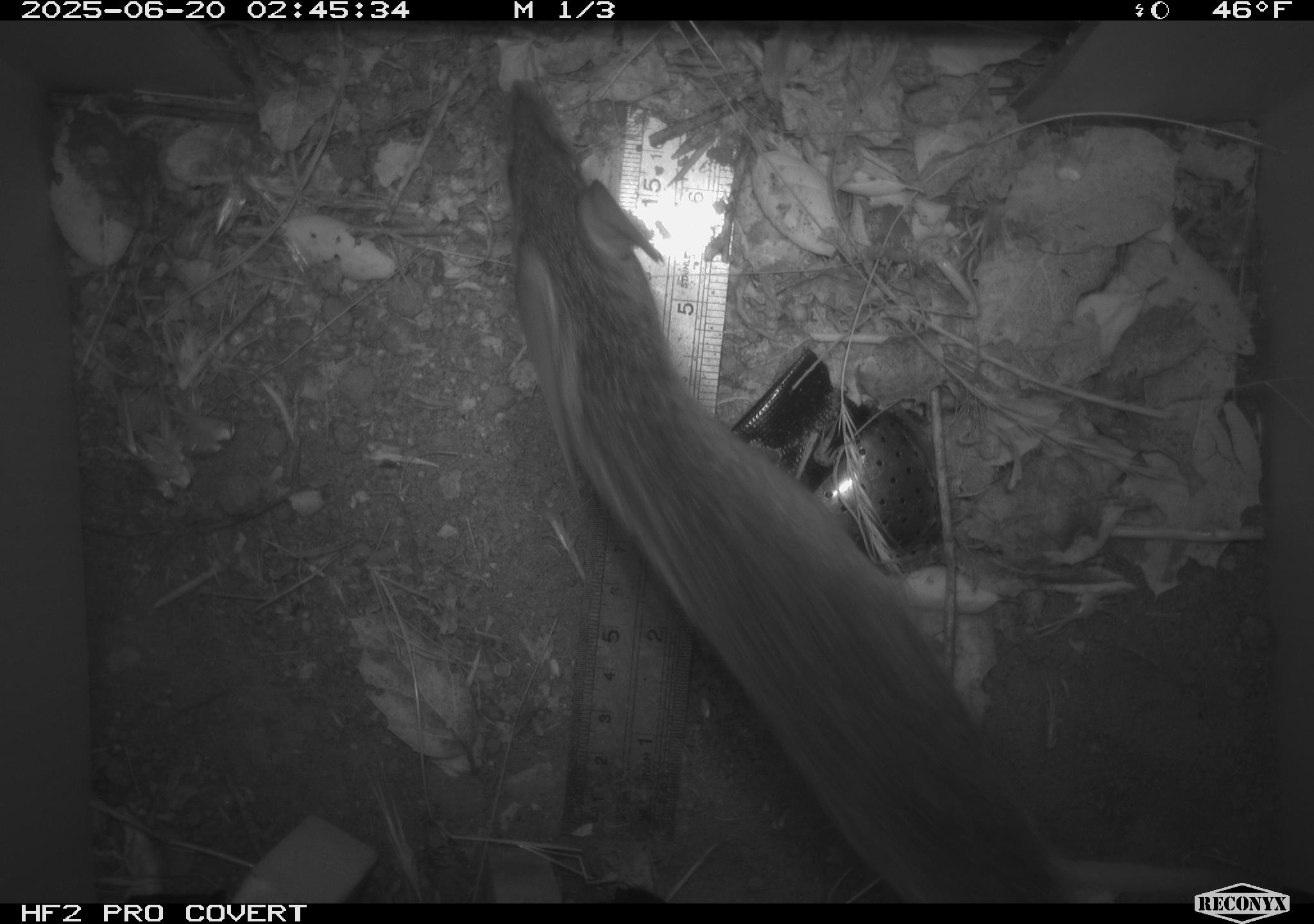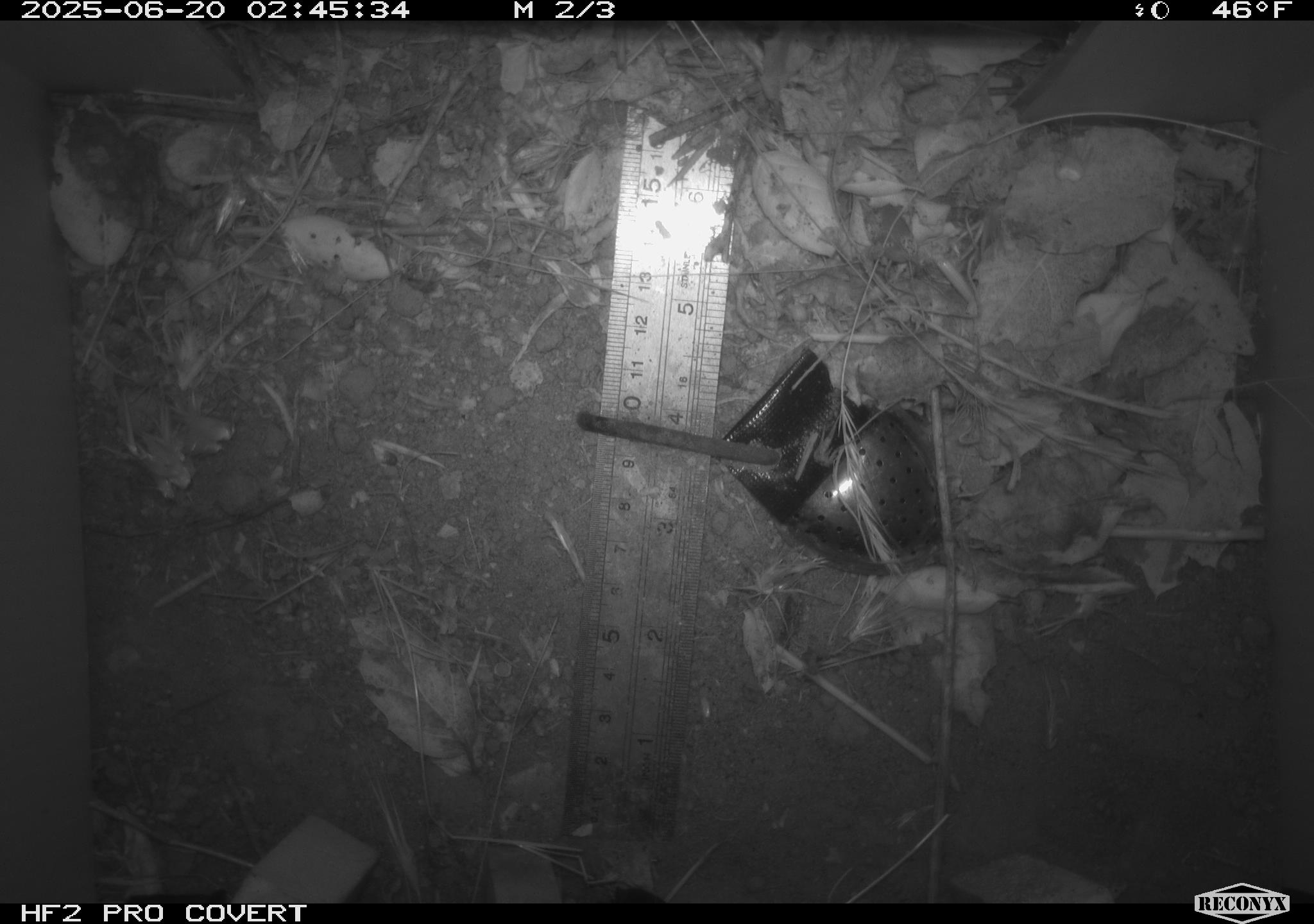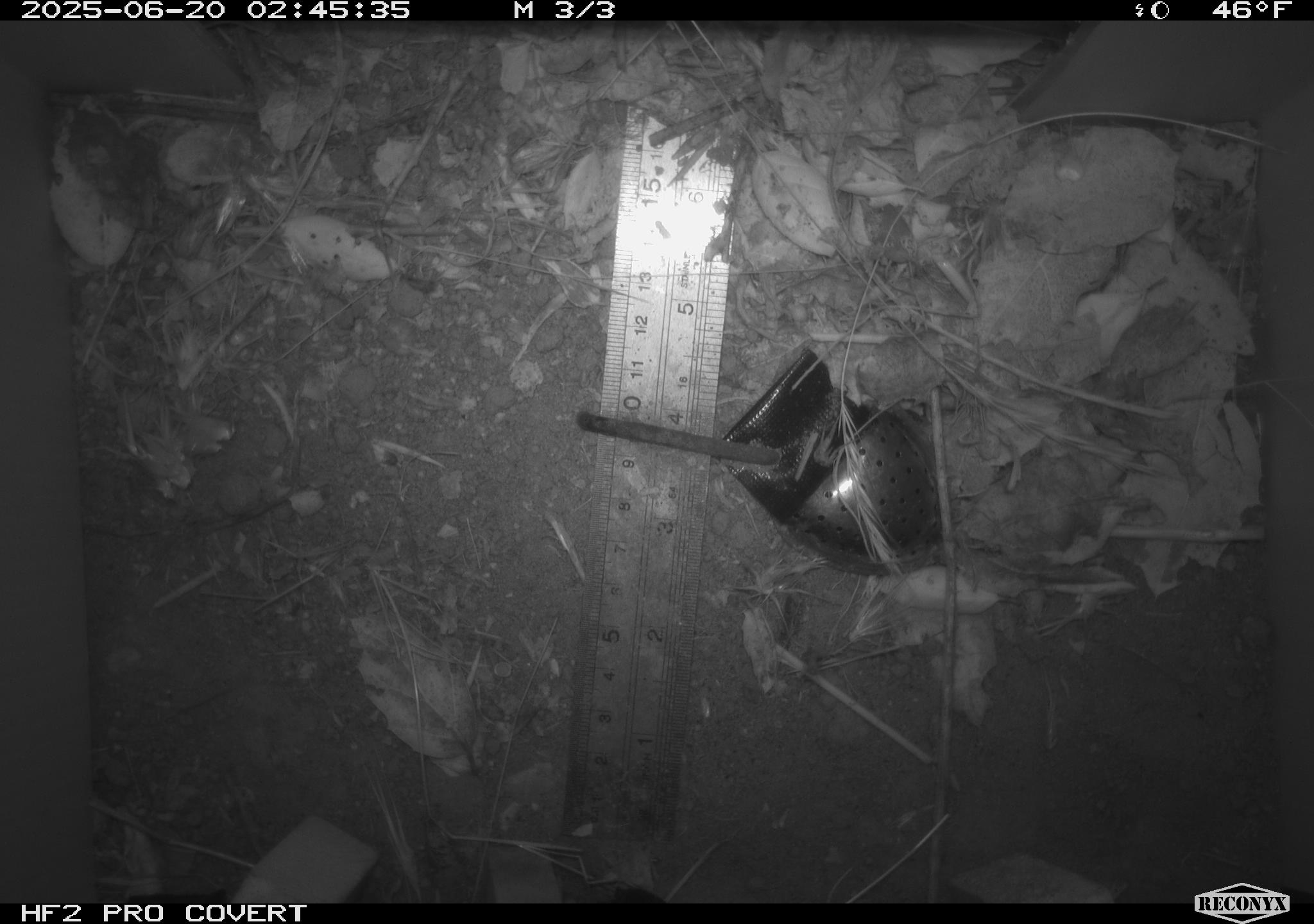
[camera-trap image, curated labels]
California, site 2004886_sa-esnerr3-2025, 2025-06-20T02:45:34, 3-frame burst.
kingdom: Animalia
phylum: Chordata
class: Mammalia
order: Rodentia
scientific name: Rodentia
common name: rodent